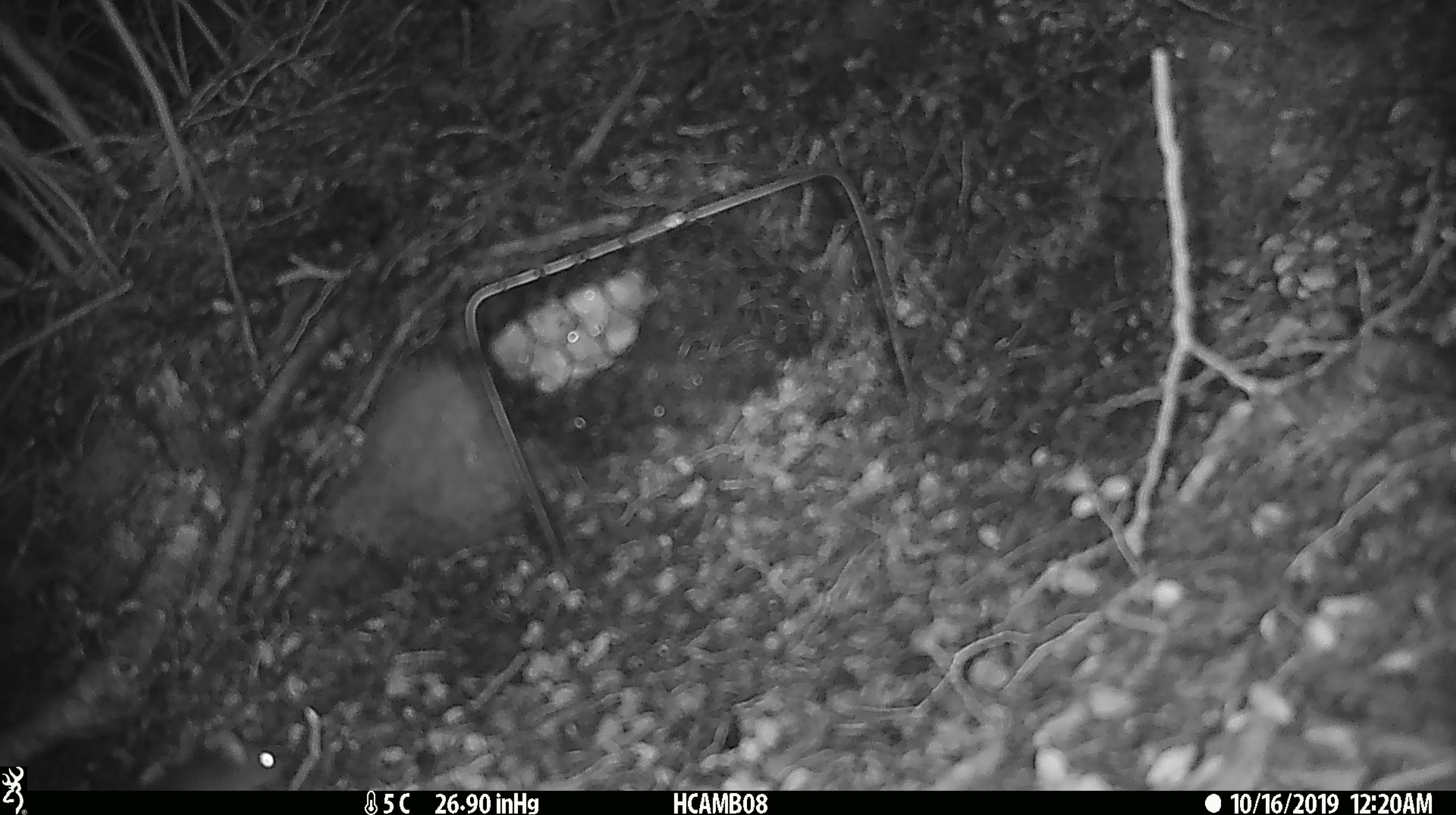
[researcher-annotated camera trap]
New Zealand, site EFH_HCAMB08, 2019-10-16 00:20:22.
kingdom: Animalia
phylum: Chordata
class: Mammalia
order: Rodentia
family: Muridae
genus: Mus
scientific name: Mus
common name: mouse